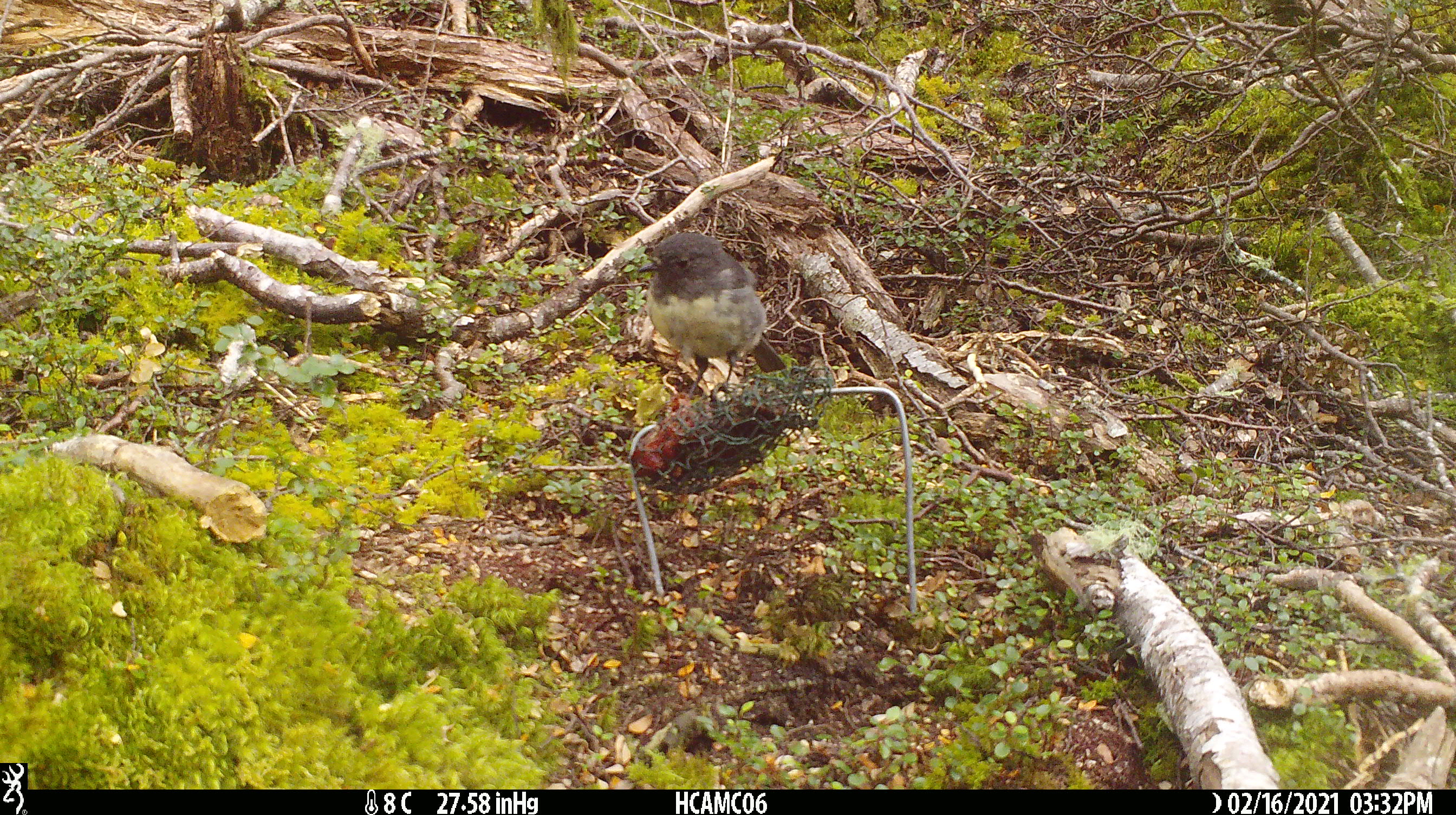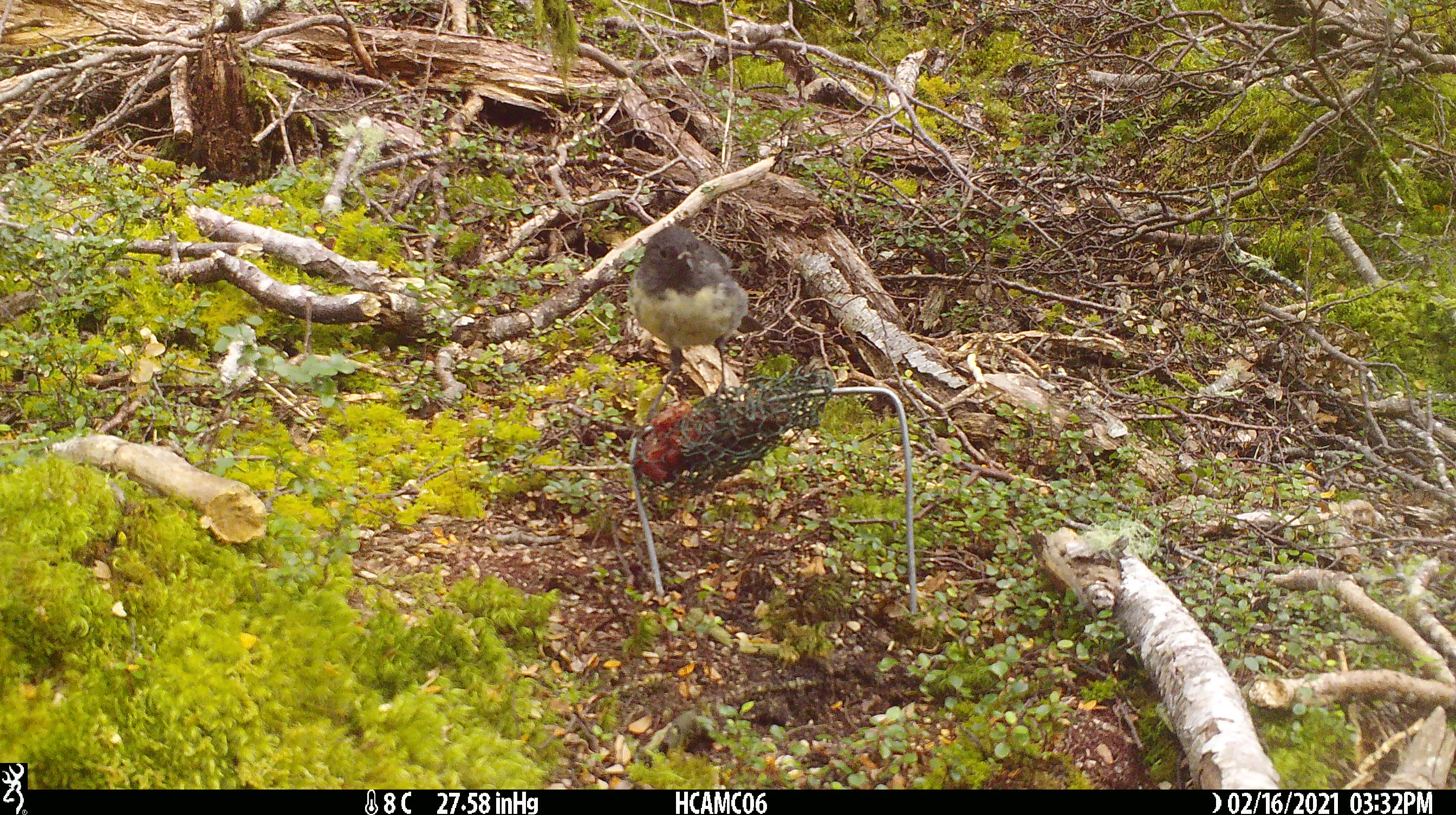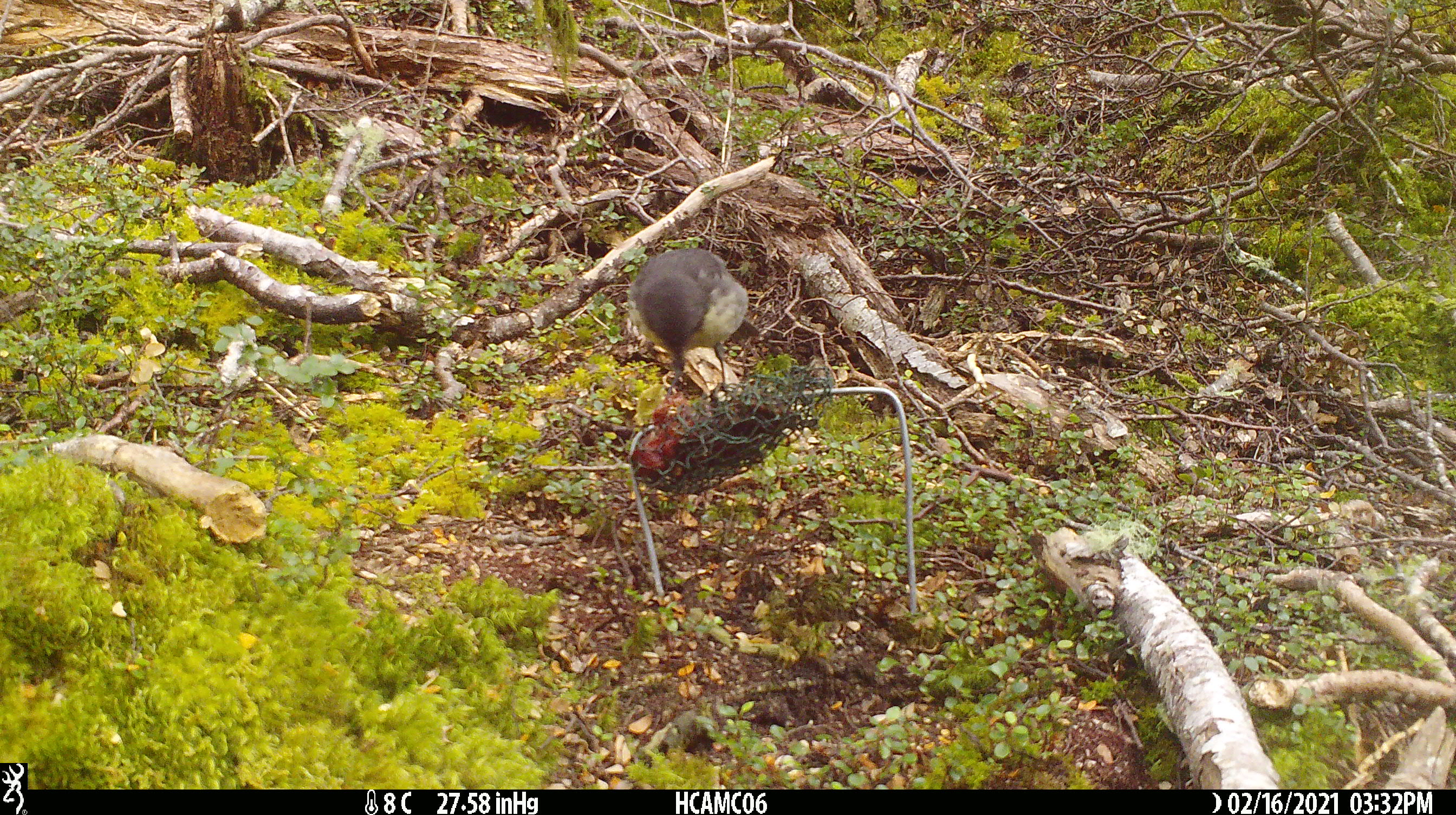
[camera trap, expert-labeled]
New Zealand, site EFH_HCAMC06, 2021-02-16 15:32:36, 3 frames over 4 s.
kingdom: Animalia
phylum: Chordata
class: Aves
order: Passeriformes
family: Petroicidae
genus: Petroica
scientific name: Petroica australis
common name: new zealand robin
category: robin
Robin (new zealand robin) (Petroica australis).